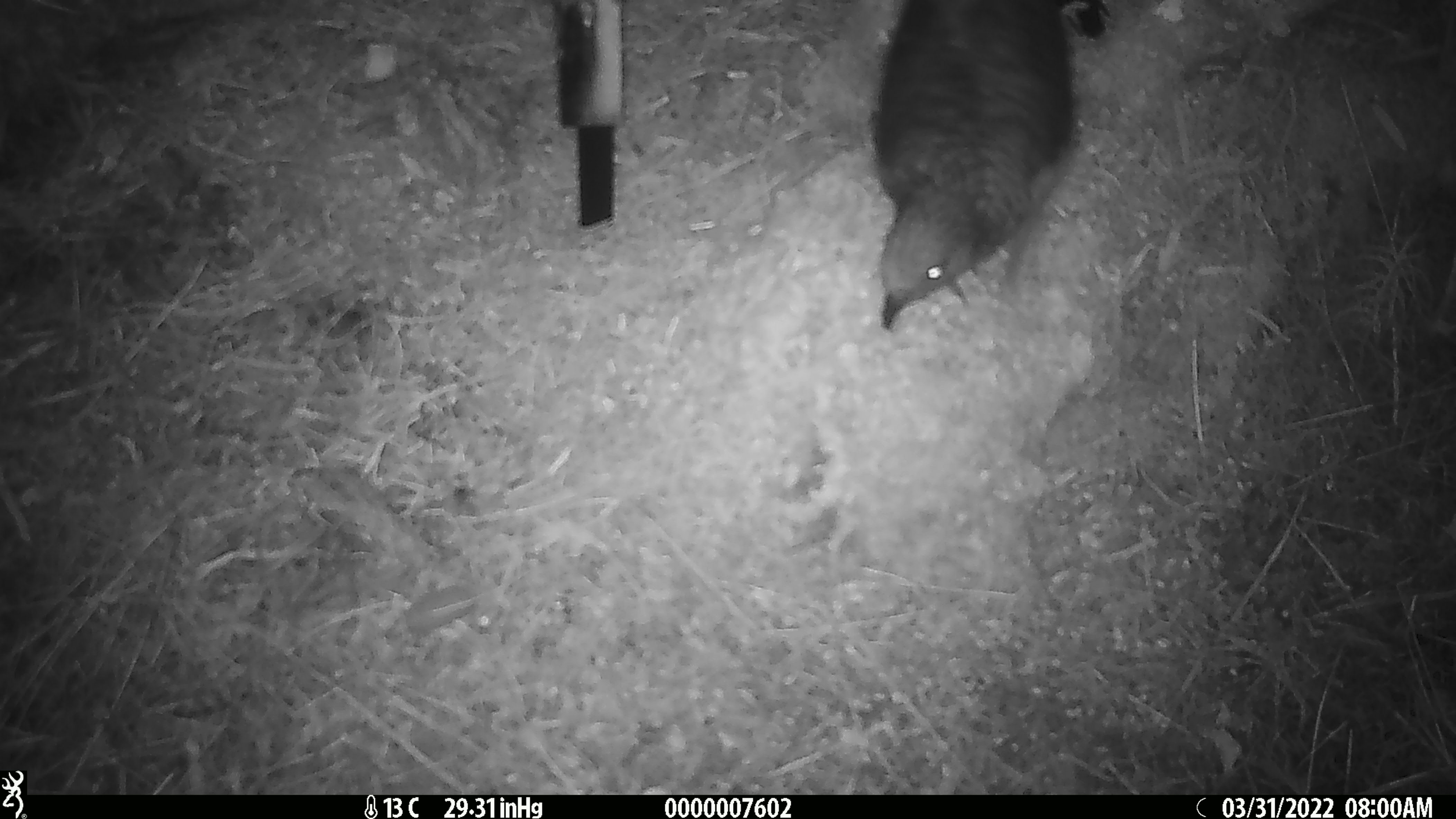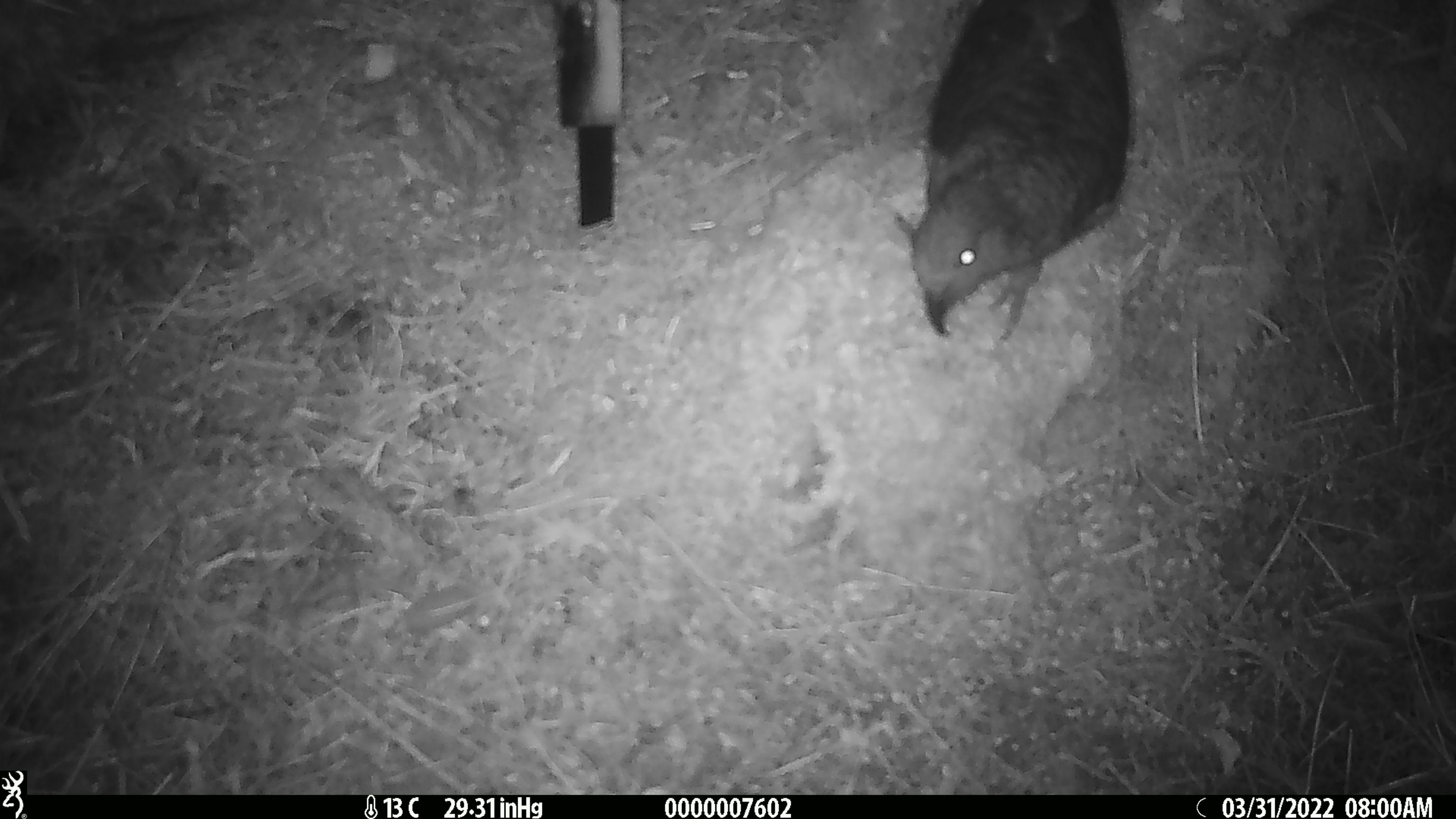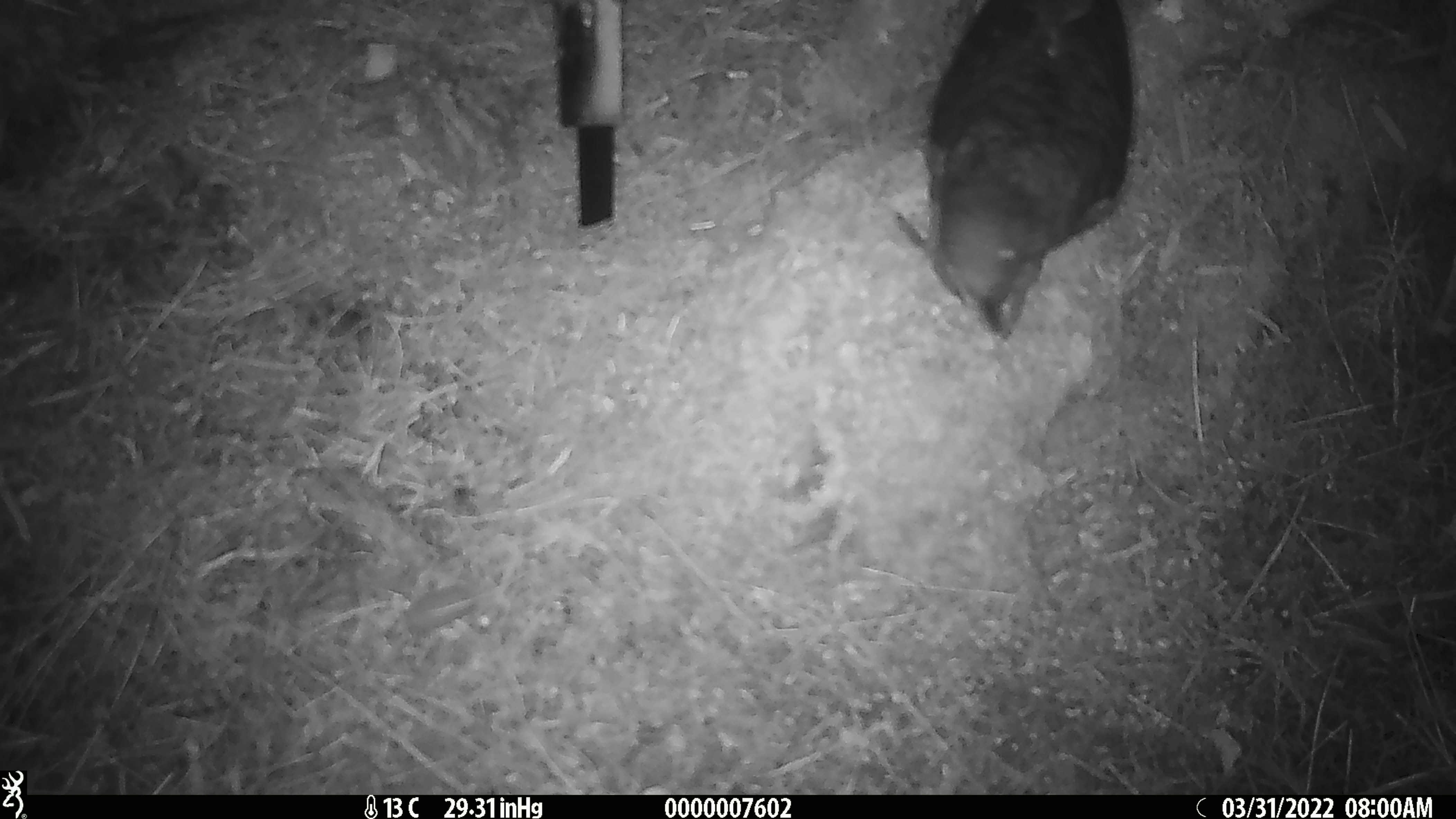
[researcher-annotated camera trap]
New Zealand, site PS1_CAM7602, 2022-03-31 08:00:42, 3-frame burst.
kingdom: Animalia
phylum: Chordata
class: Aves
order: Psittaciformes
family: Strigopidae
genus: Nestor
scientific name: Nestor notabilis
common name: kea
Kea (Nestor notabilis).